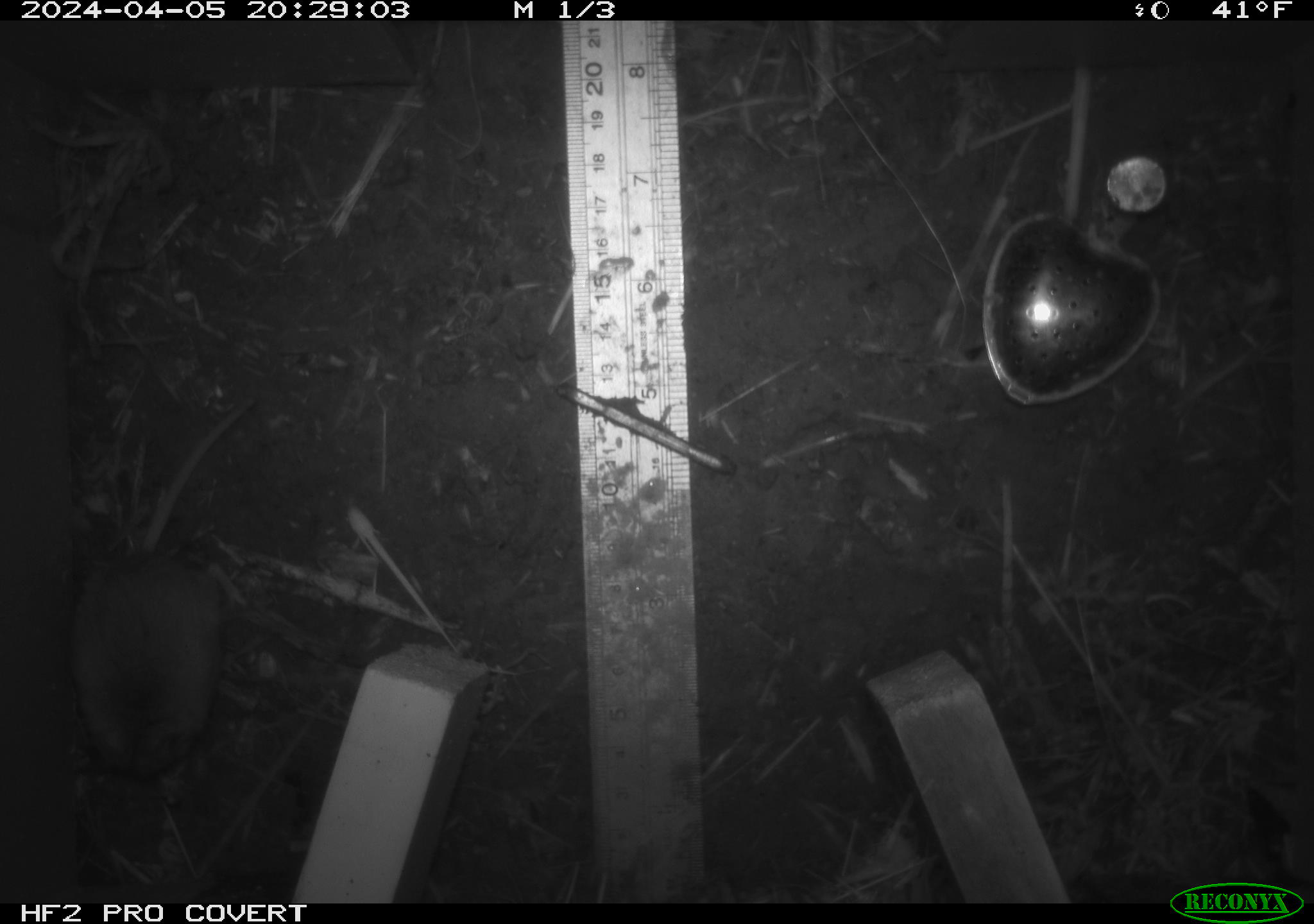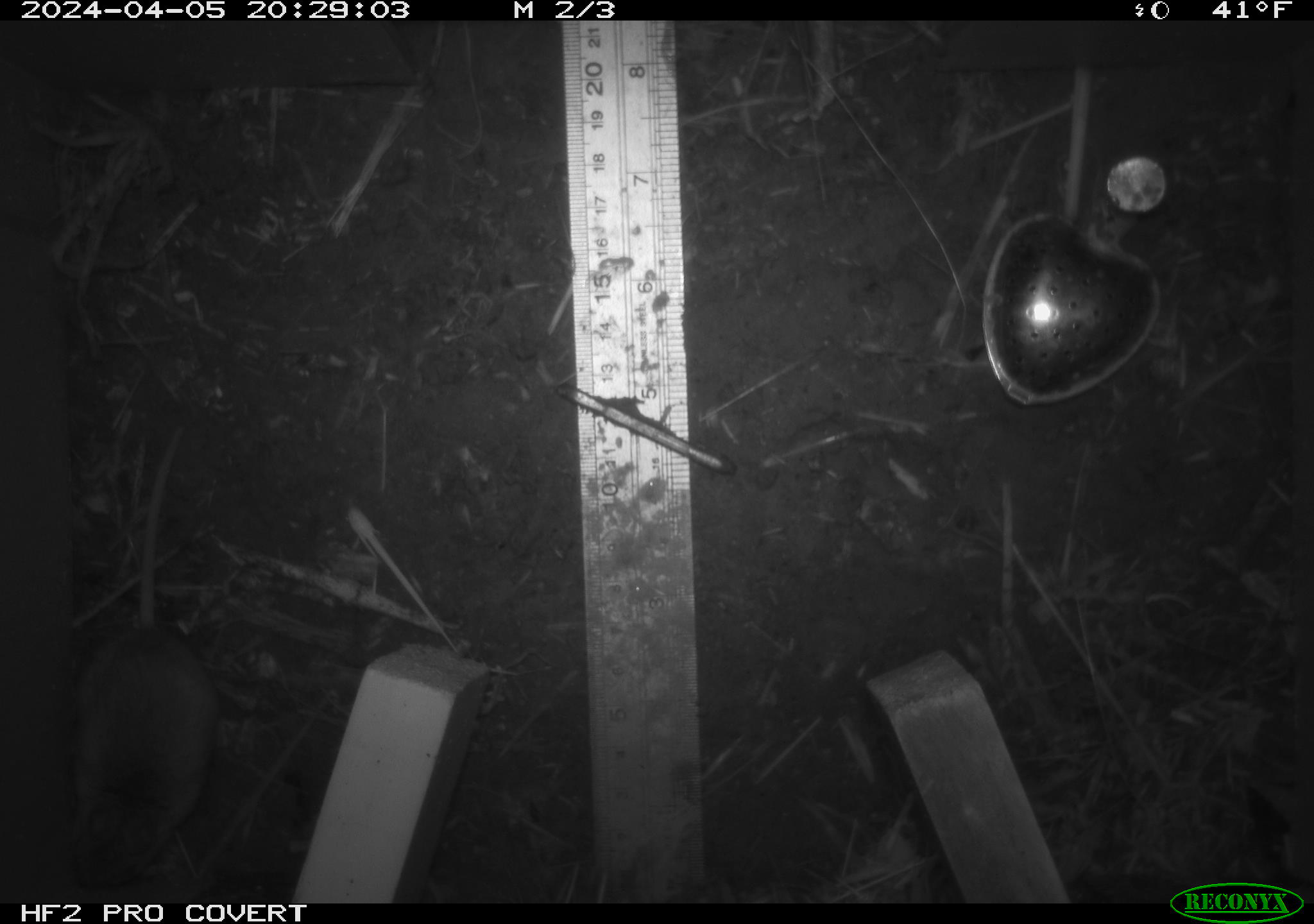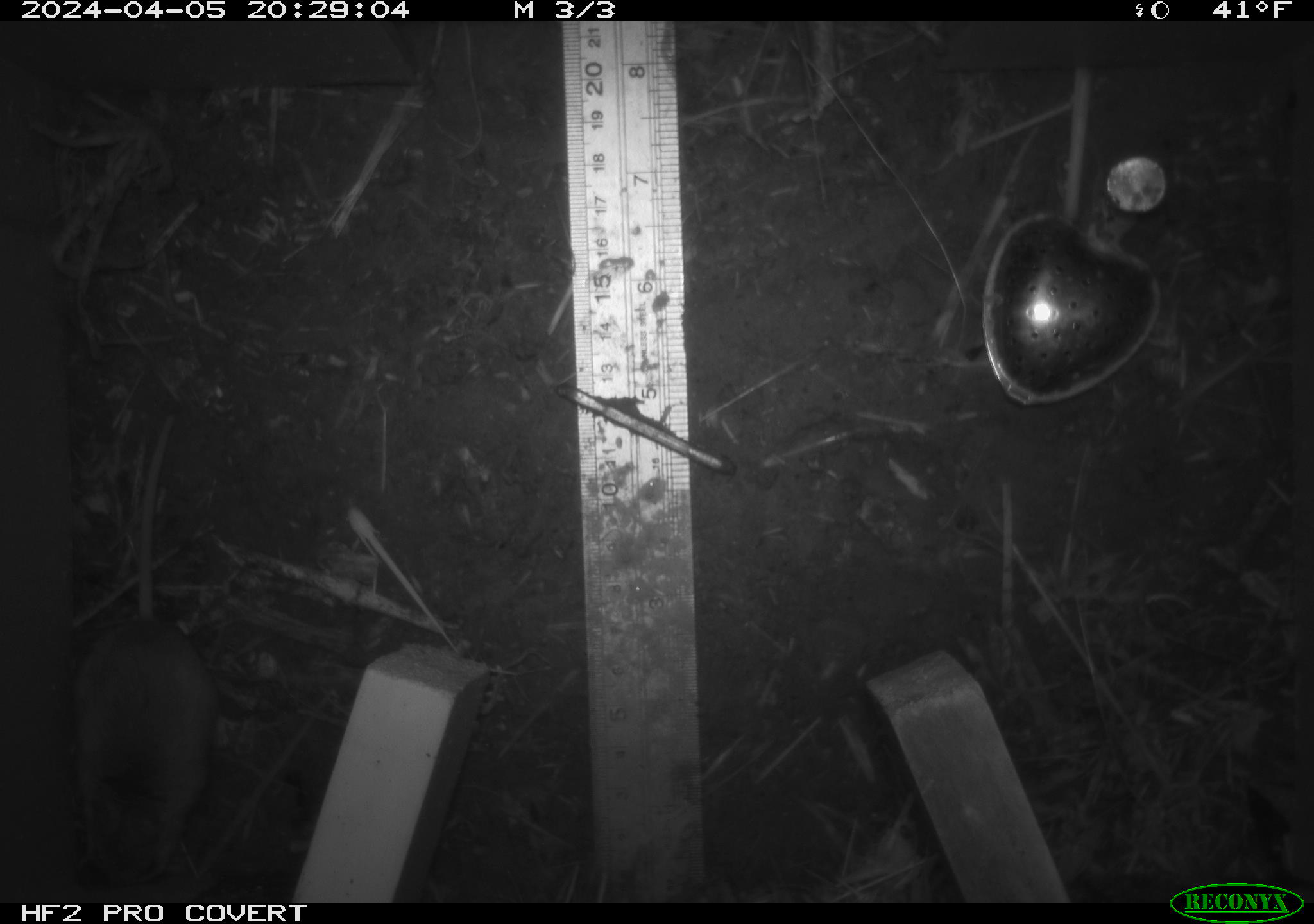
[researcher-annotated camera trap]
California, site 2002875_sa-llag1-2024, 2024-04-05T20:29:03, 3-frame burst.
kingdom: Animalia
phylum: Chordata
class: Mammalia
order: Rodentia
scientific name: Rodentia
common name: mouse species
Mouse species (Rodentia).